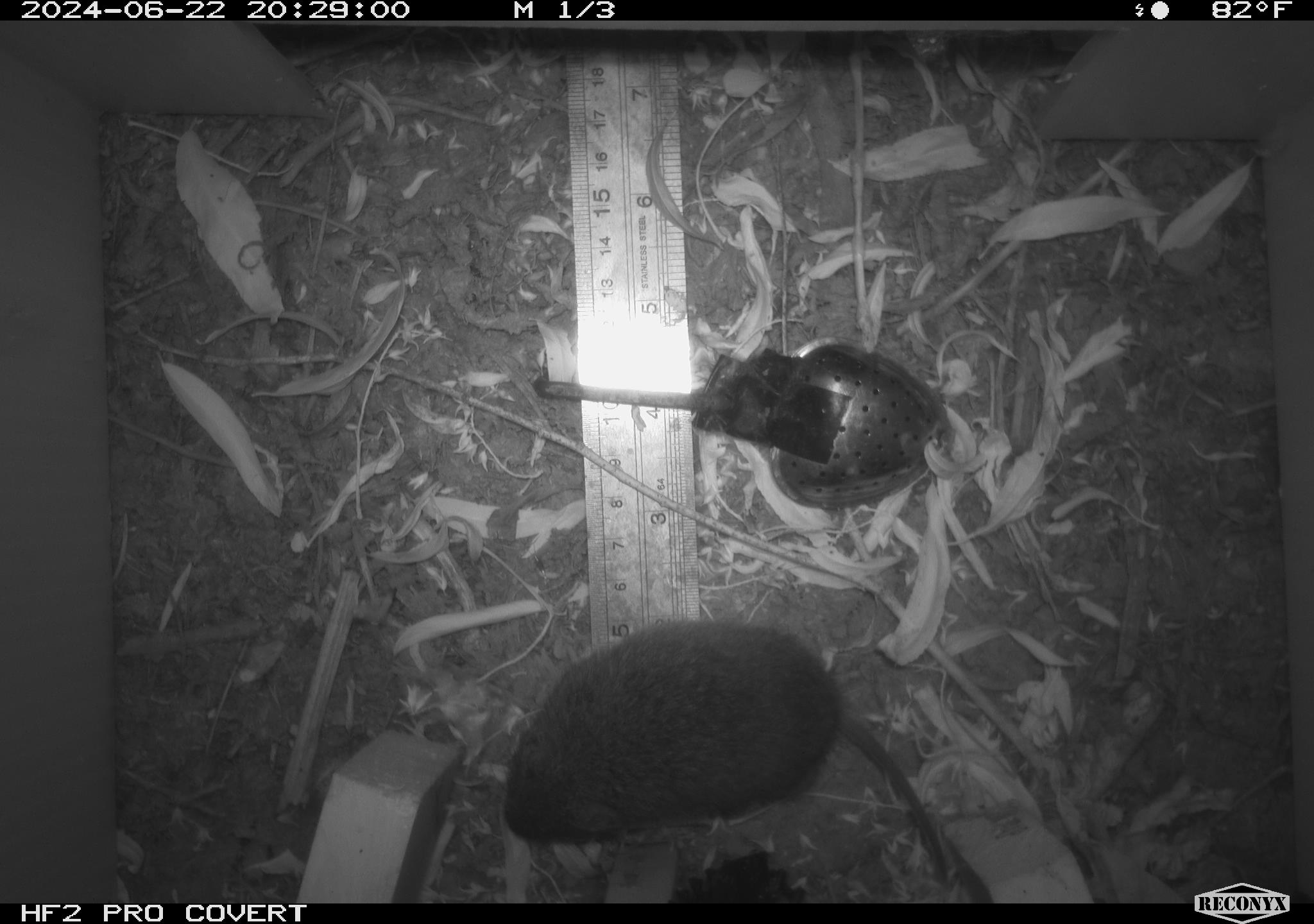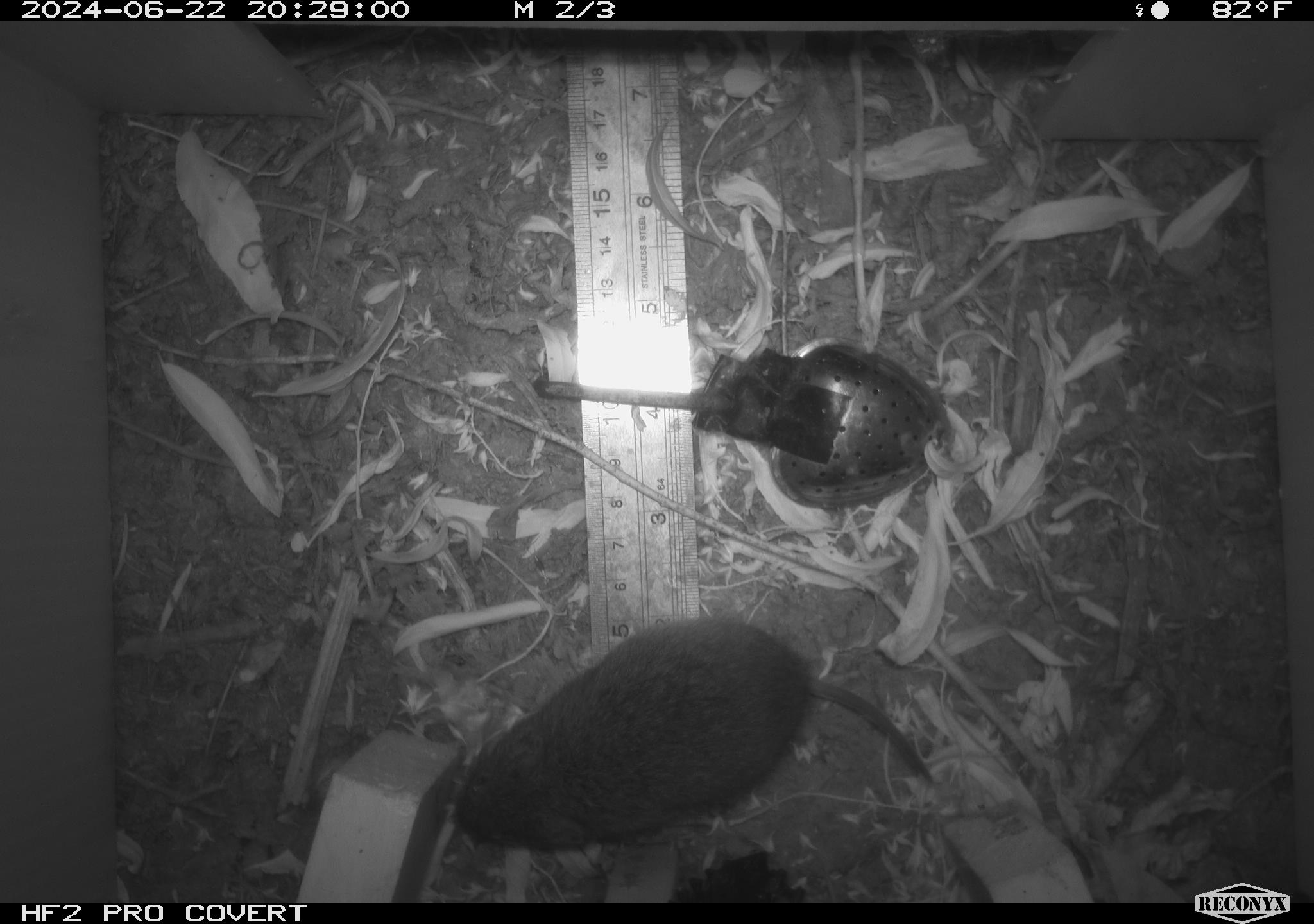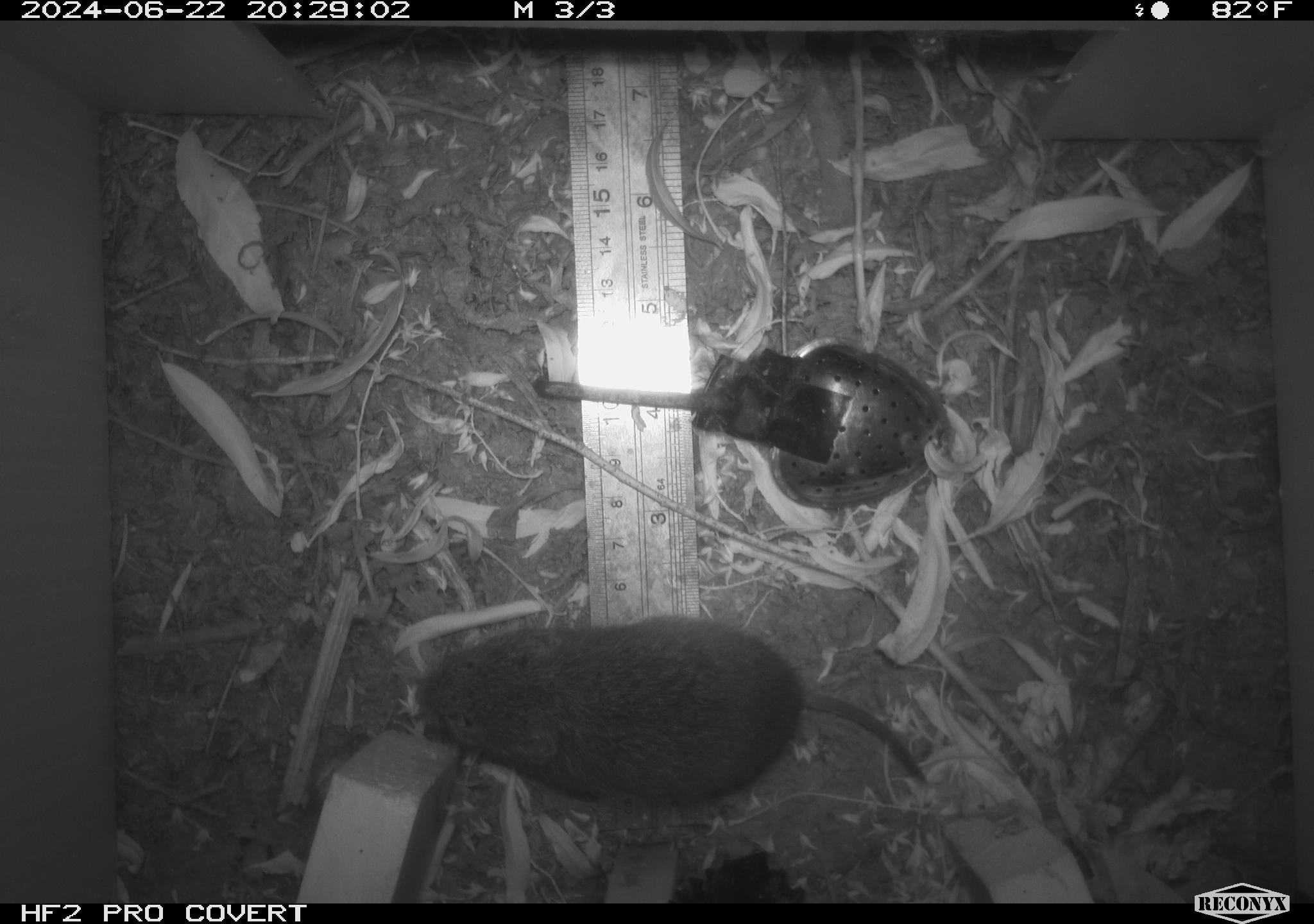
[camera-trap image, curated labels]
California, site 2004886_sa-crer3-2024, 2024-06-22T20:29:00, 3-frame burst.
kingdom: Animalia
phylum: Chordata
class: Mammalia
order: Rodentia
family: Cricetidae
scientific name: Arvicolinae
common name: voles, lemmings, and muskrats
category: arvicolinae subfamily